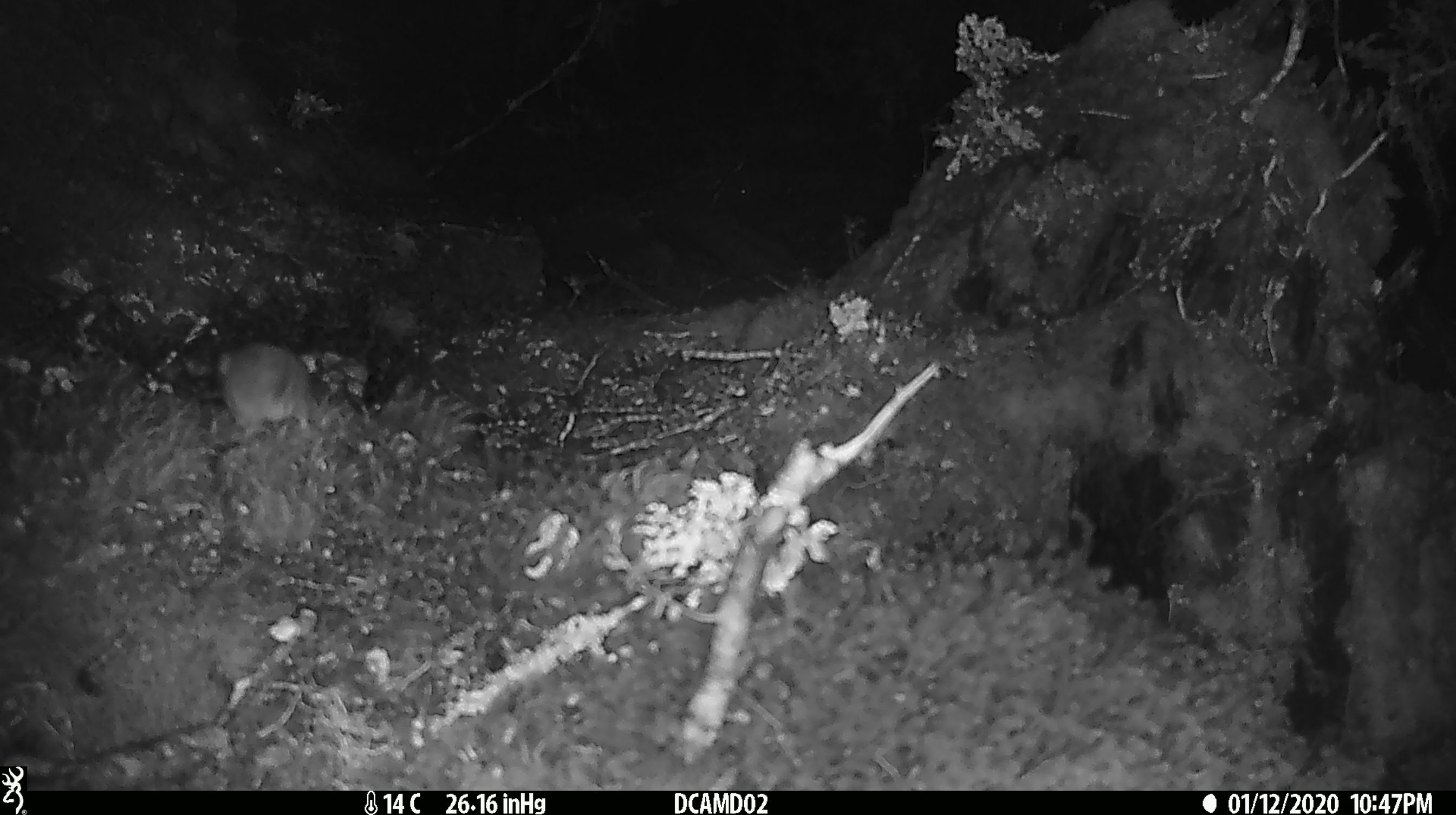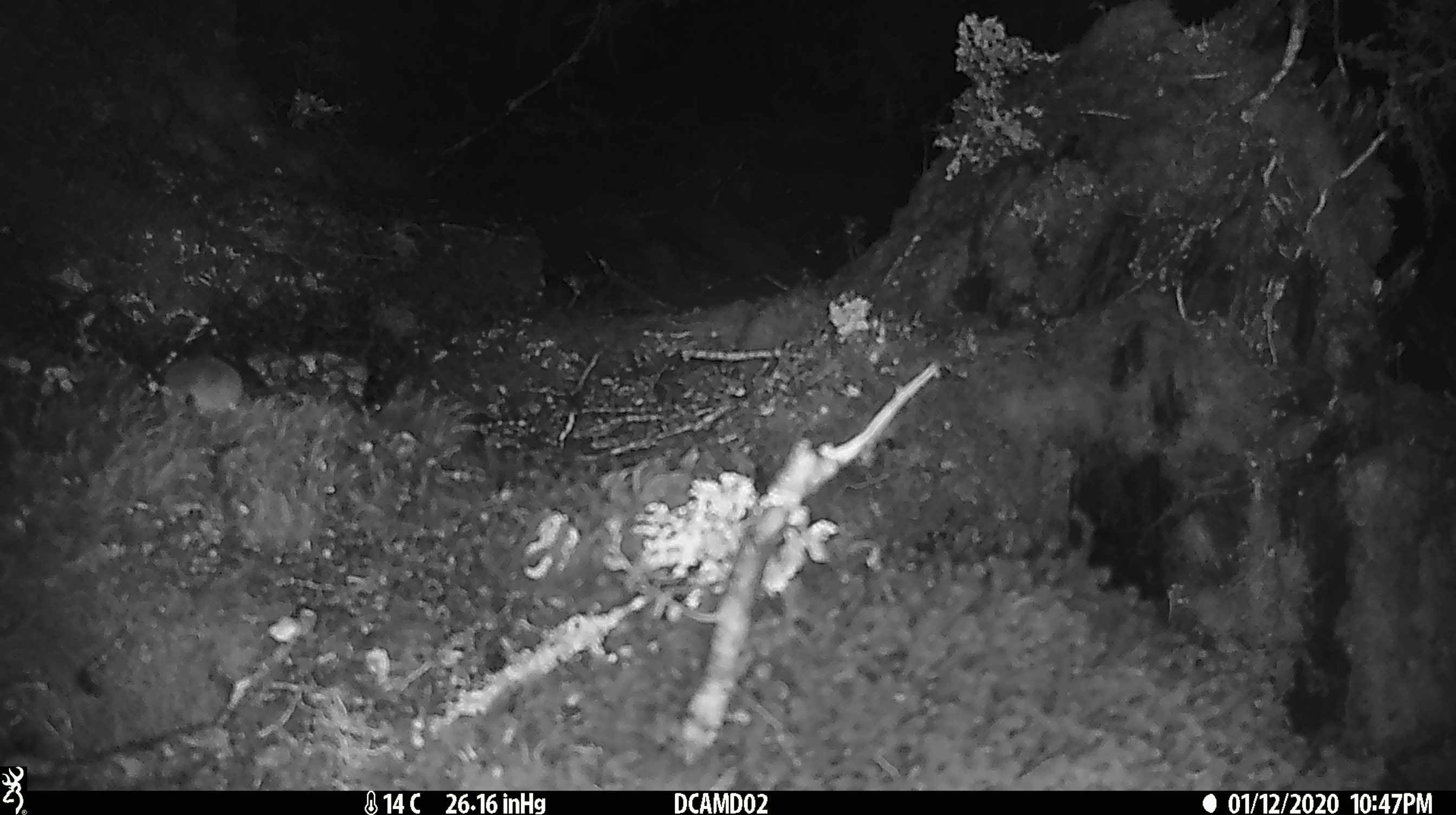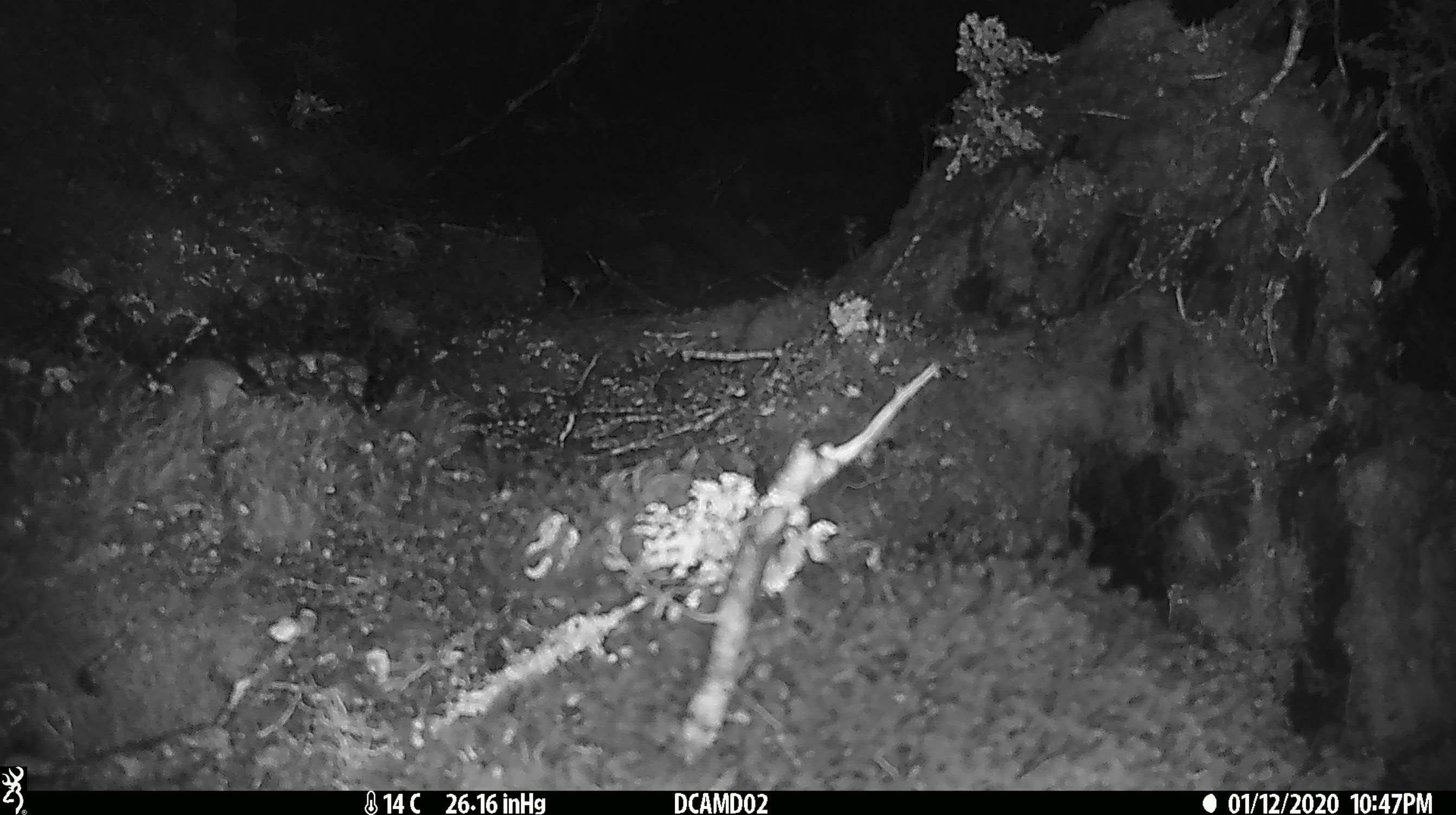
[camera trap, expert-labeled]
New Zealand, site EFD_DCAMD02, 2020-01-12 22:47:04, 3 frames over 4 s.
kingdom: Animalia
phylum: Chordata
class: Mammalia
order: Rodentia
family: Muridae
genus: Mus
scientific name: Mus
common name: mouse